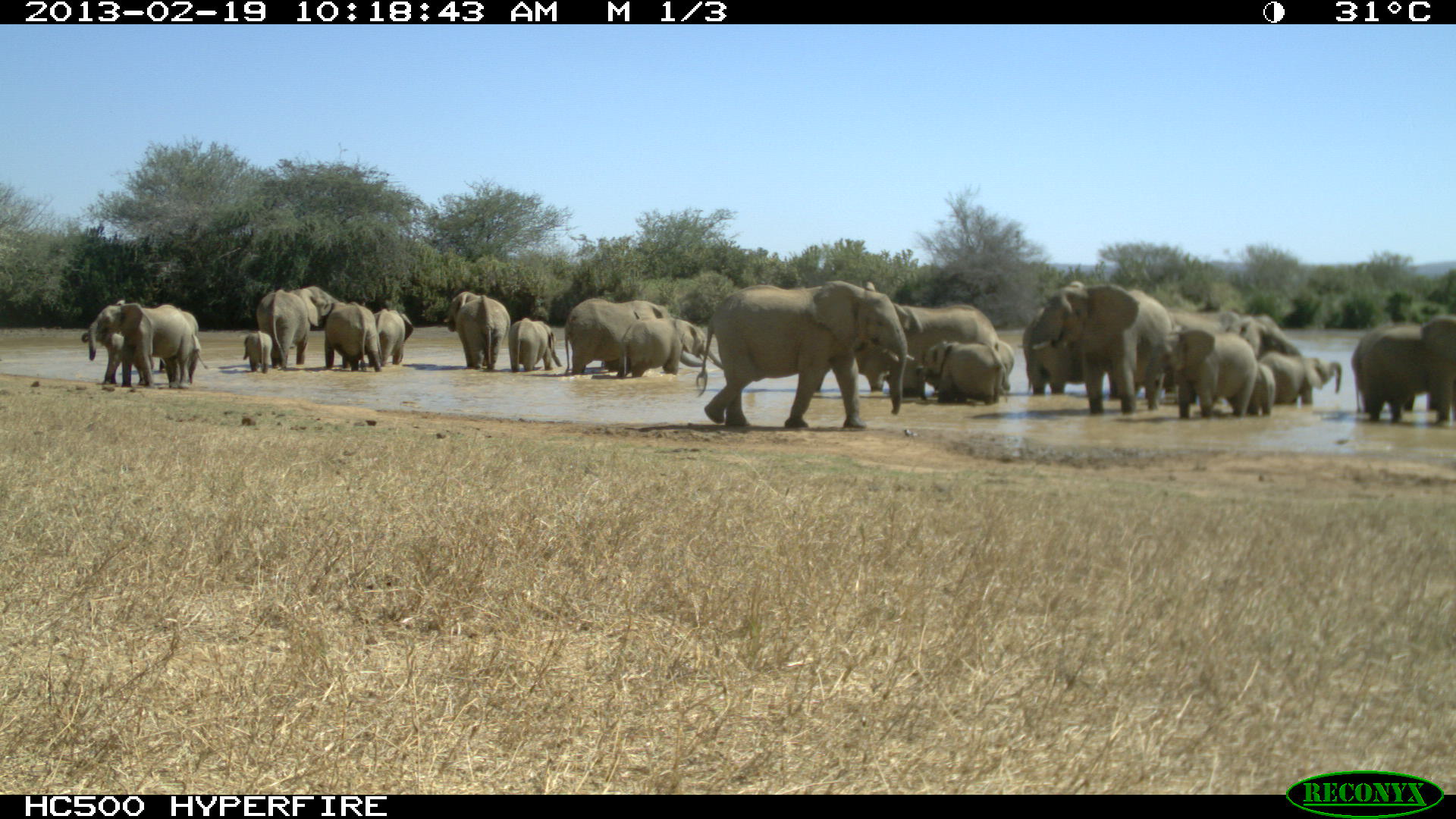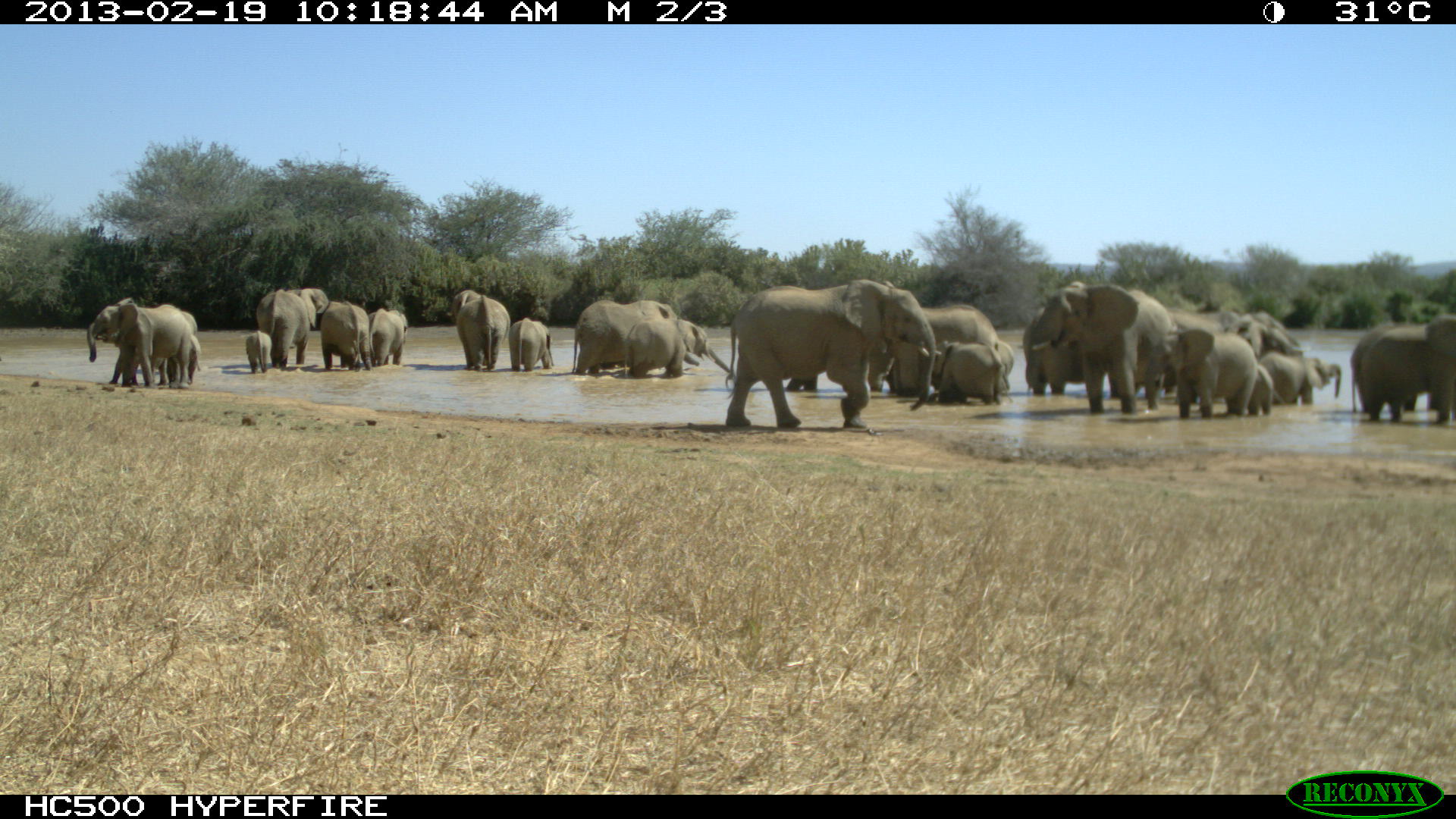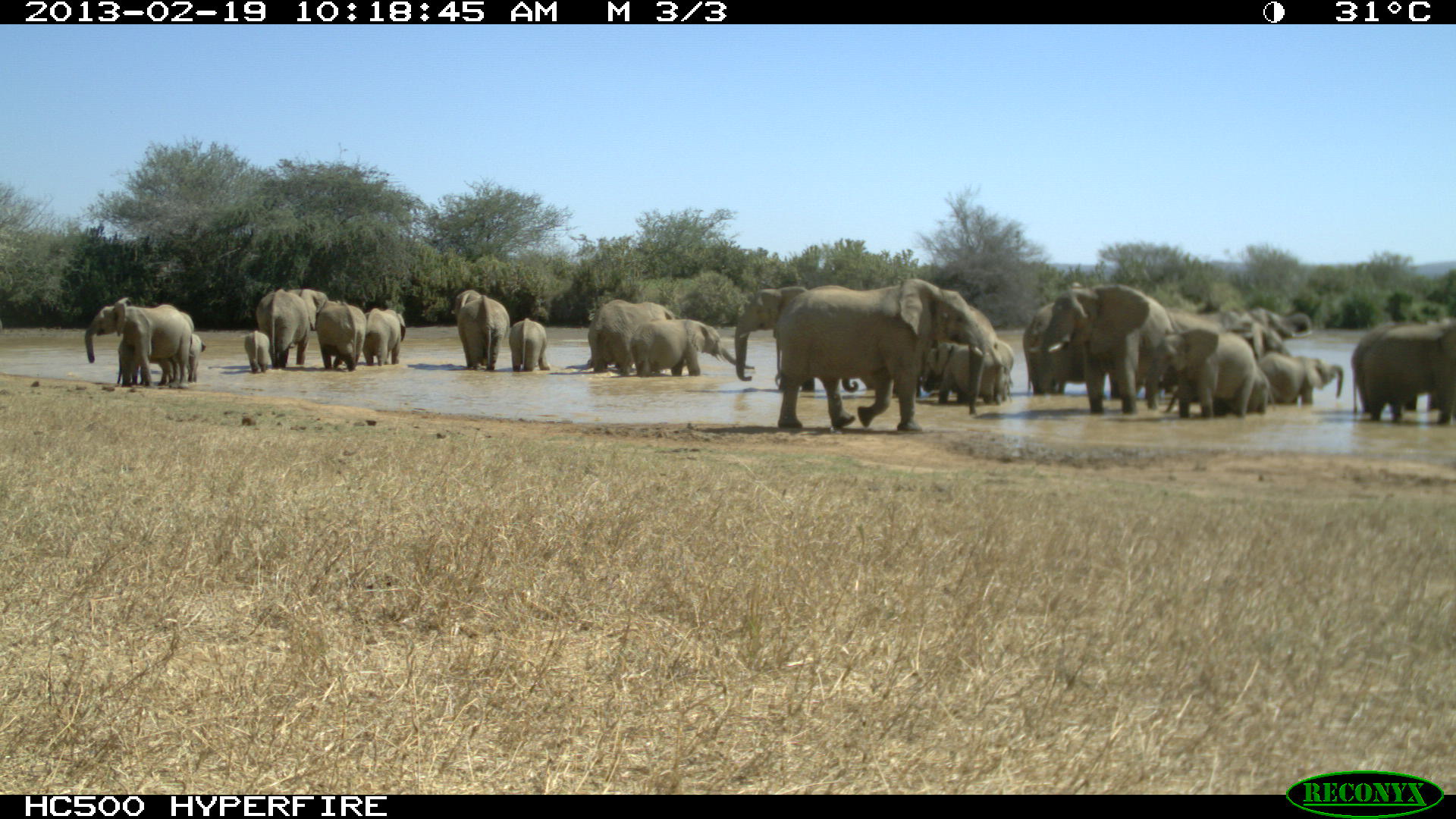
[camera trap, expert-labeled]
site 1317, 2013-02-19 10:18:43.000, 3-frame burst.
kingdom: Animalia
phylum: Chordata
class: Mammalia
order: Proboscidea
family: Elephantidae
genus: Loxodonta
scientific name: Loxodonta africana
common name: african bush elephant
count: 21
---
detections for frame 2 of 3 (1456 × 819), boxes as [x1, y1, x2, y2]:
group: [79, 274, 1456, 427]